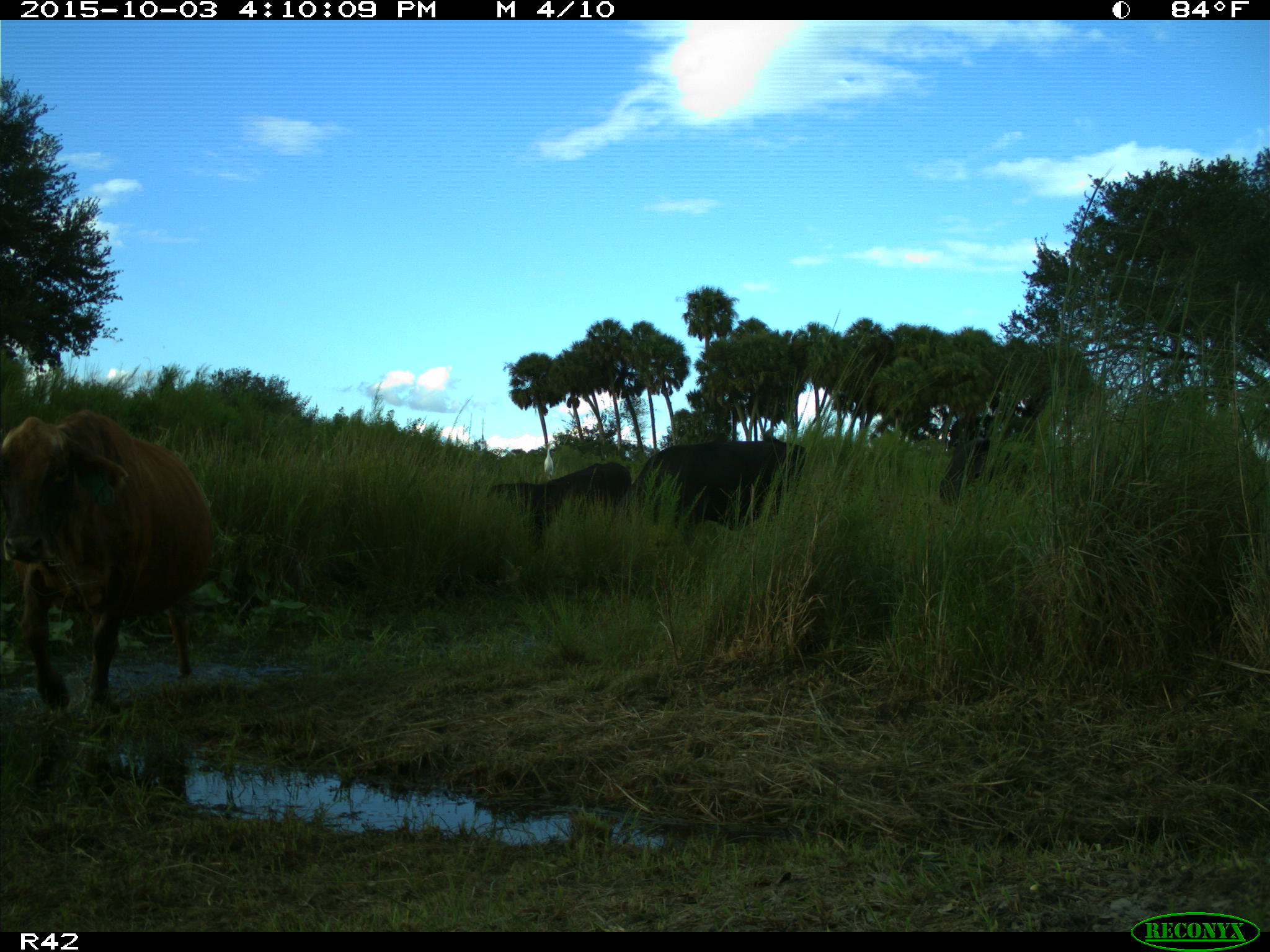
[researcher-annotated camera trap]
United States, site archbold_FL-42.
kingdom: Animalia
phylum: Chordata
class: Mammalia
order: Artiodactyla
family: Bovidae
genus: Bos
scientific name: Bos taurus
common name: domestic cow